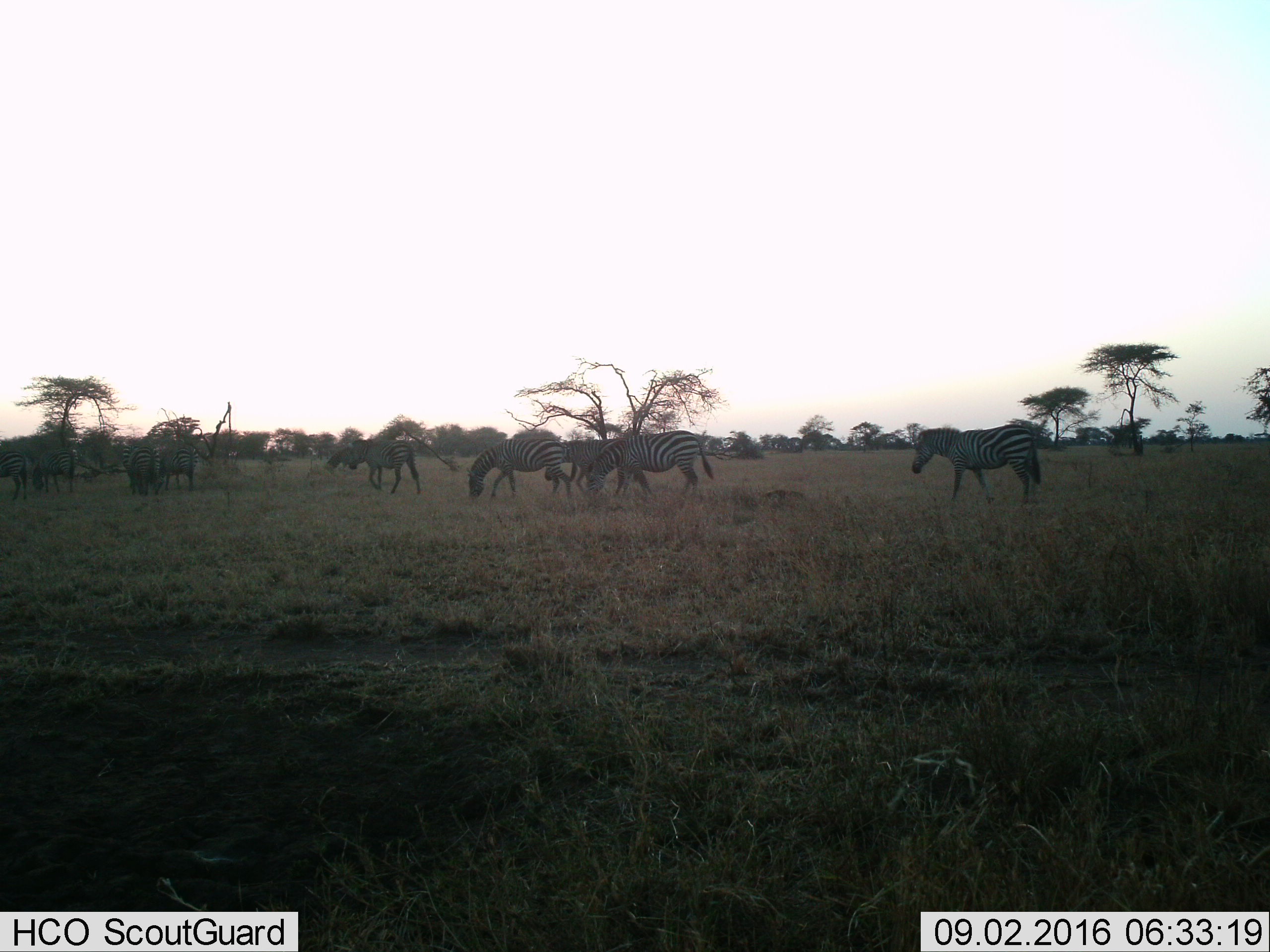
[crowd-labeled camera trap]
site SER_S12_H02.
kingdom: Animalia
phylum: Chordata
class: Mammalia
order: Perissodactyla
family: Equidae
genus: Equus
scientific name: Equus quagga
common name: plains zebra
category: zebraplains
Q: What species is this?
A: Zebraplains (plains zebra) (Equus quagga).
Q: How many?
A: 10.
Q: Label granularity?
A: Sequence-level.